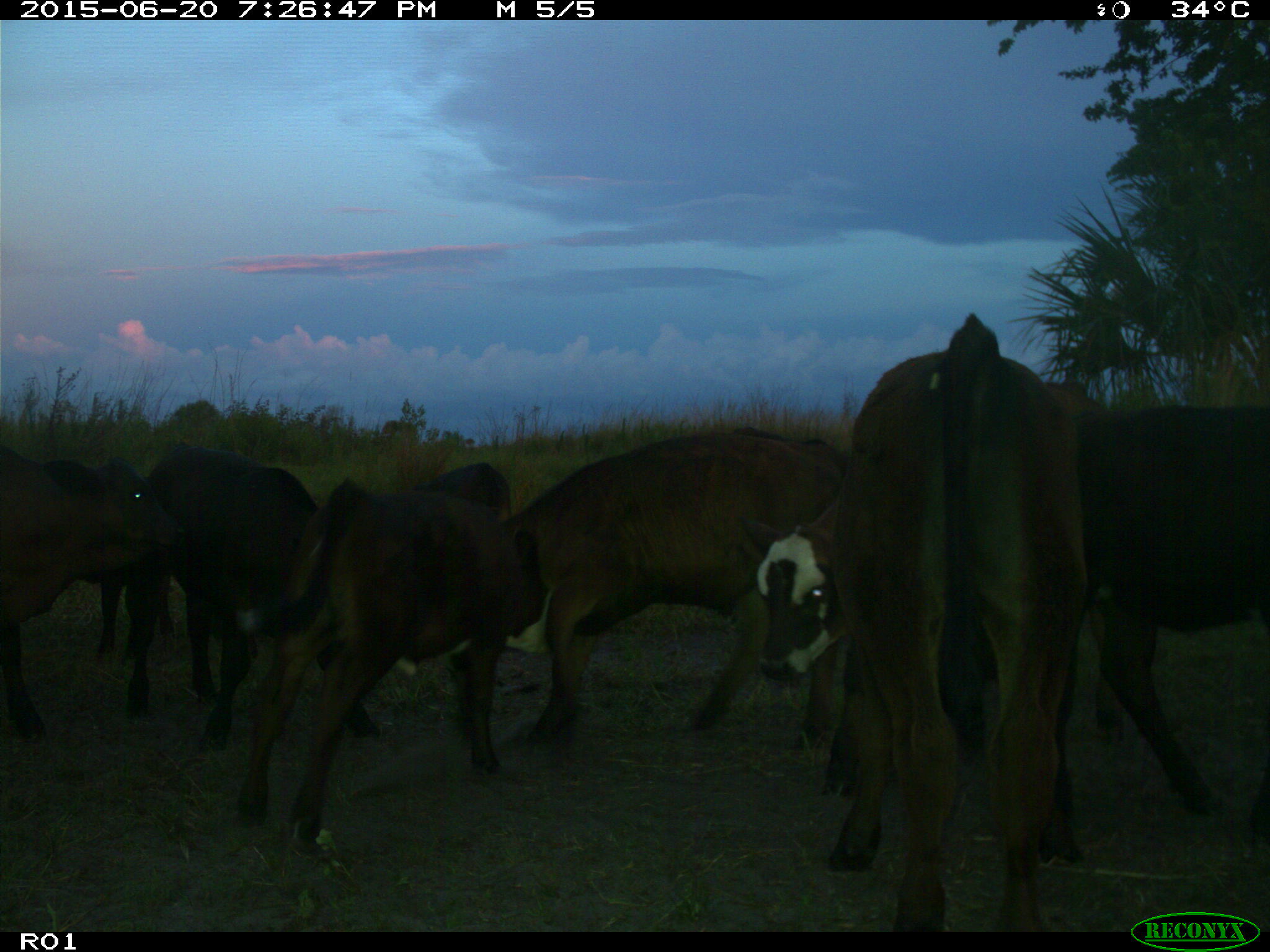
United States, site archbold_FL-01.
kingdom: Animalia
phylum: Chordata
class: Mammalia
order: Artiodactyla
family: Bovidae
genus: Bos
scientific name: Bos taurus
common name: domestic cow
Bos taurus (domestic cow).